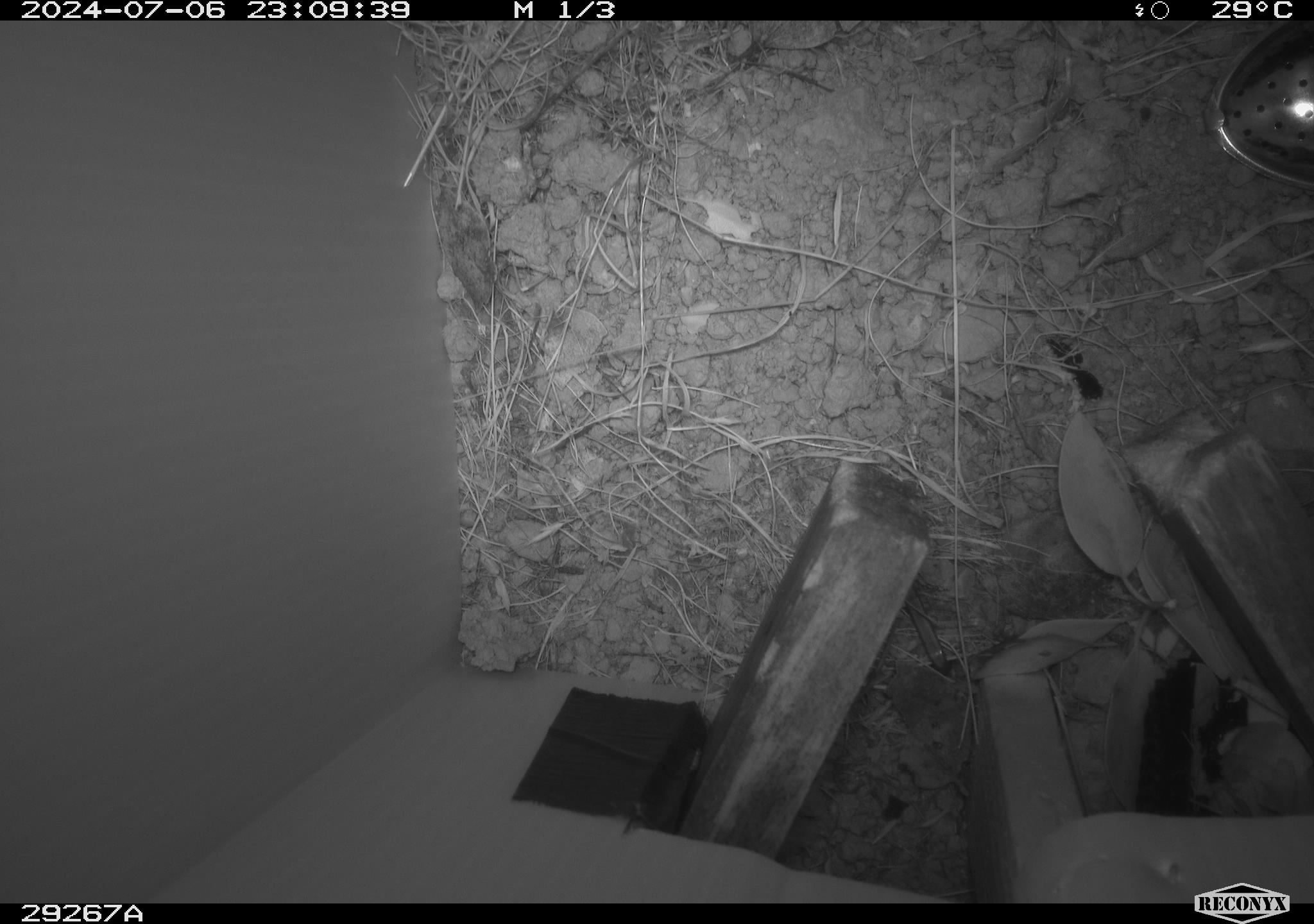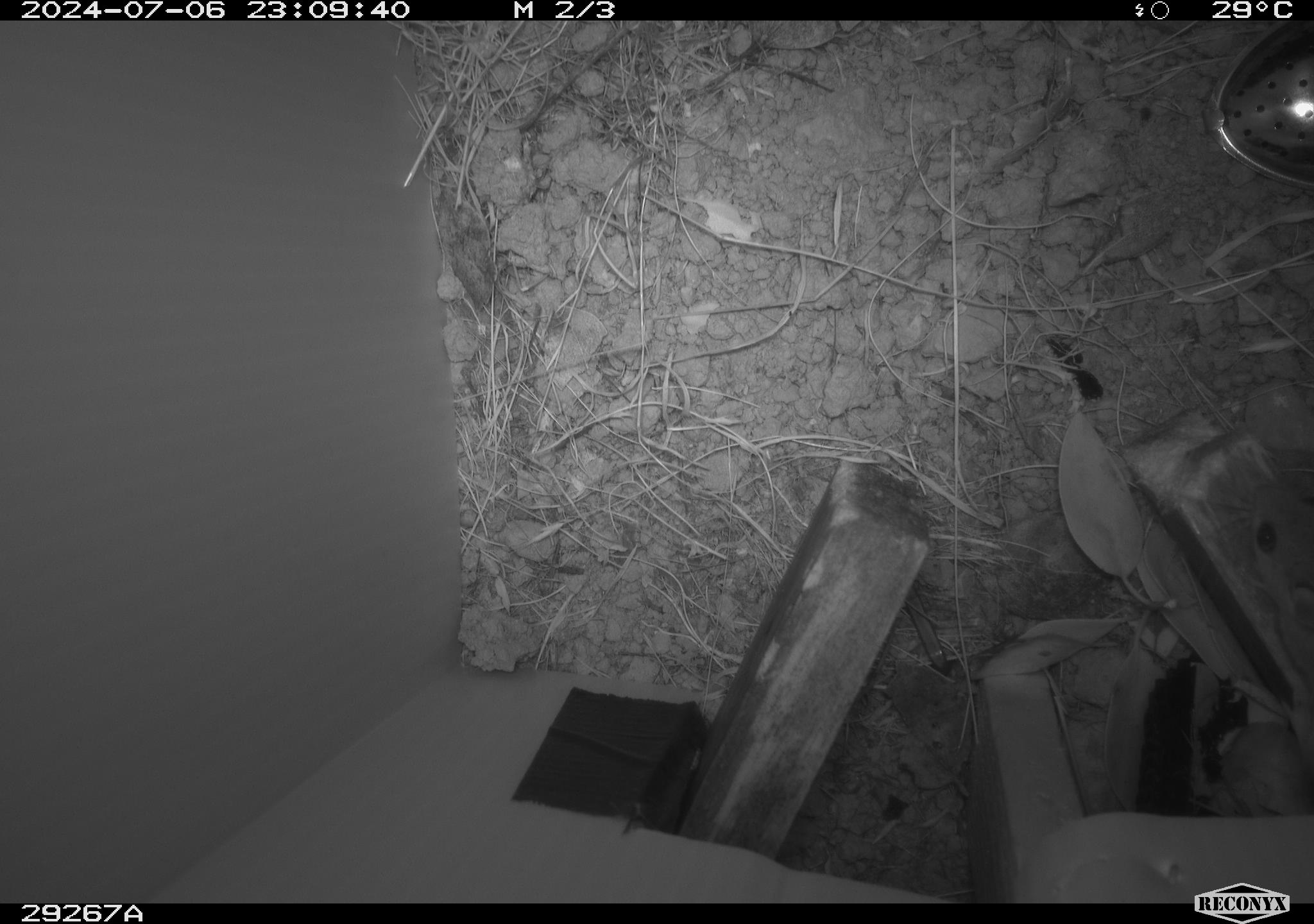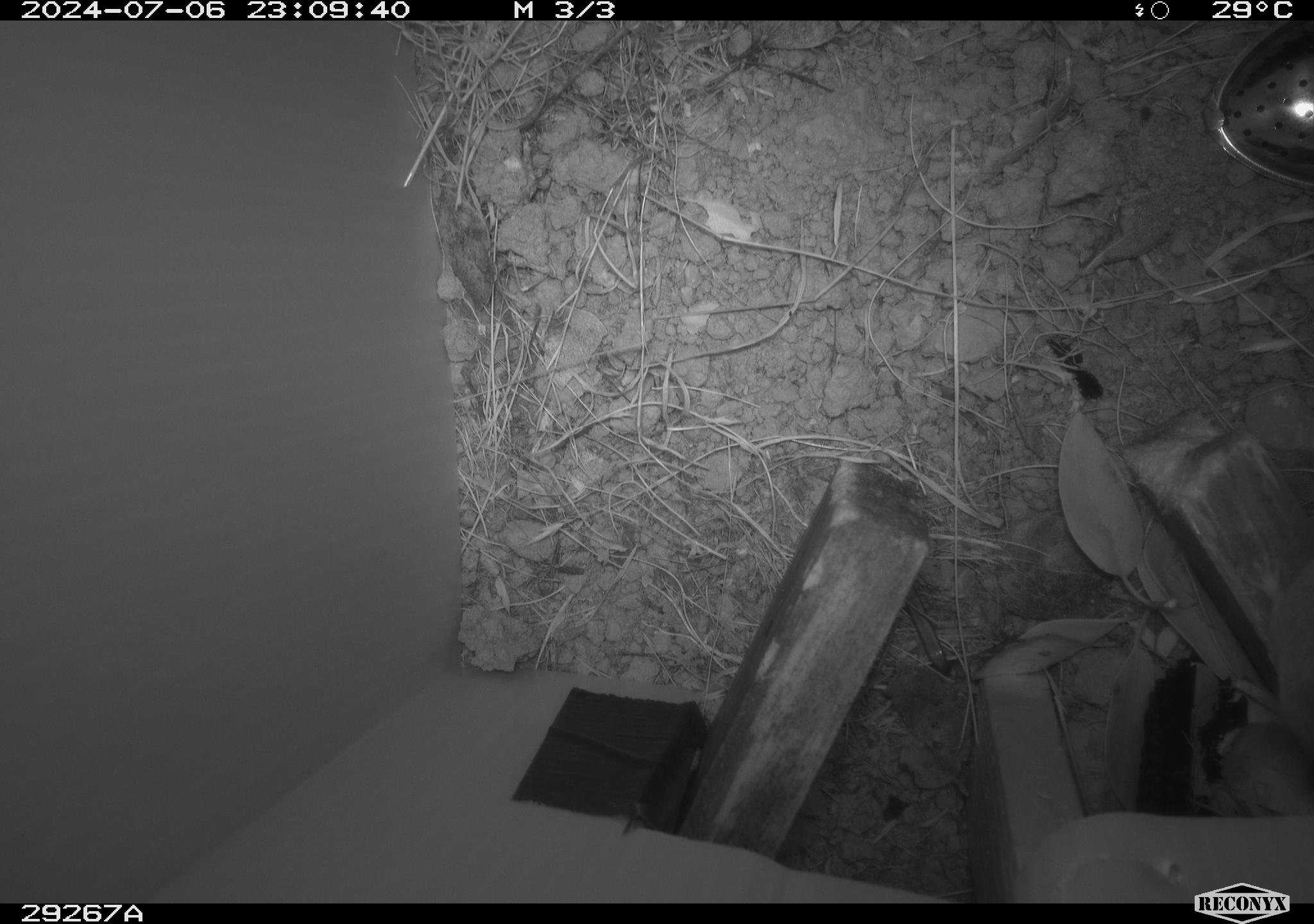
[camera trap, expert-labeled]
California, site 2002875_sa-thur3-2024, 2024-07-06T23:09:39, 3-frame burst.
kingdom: Animalia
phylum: Chordata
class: Mammalia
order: Rodentia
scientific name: Rodentia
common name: mouse species